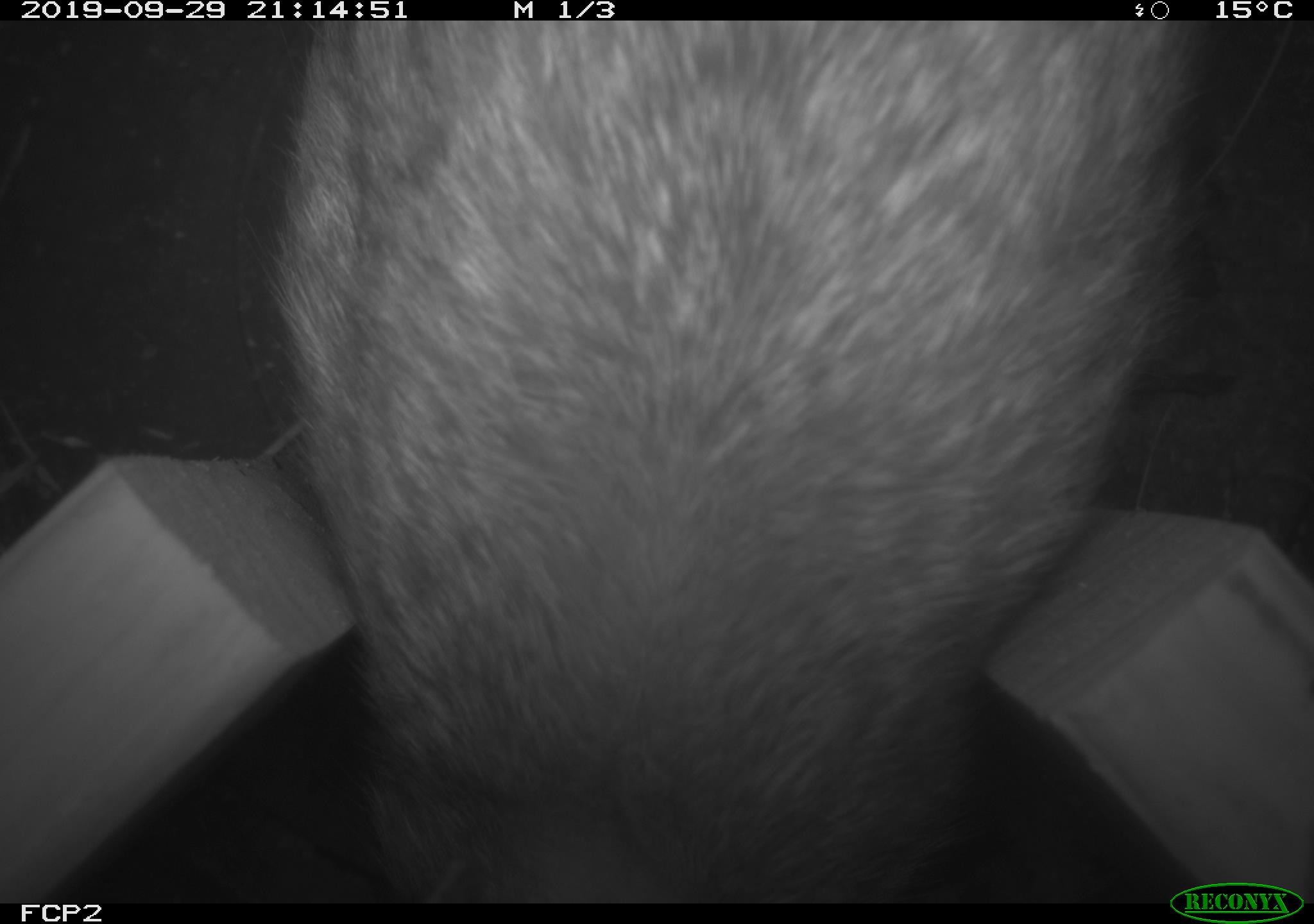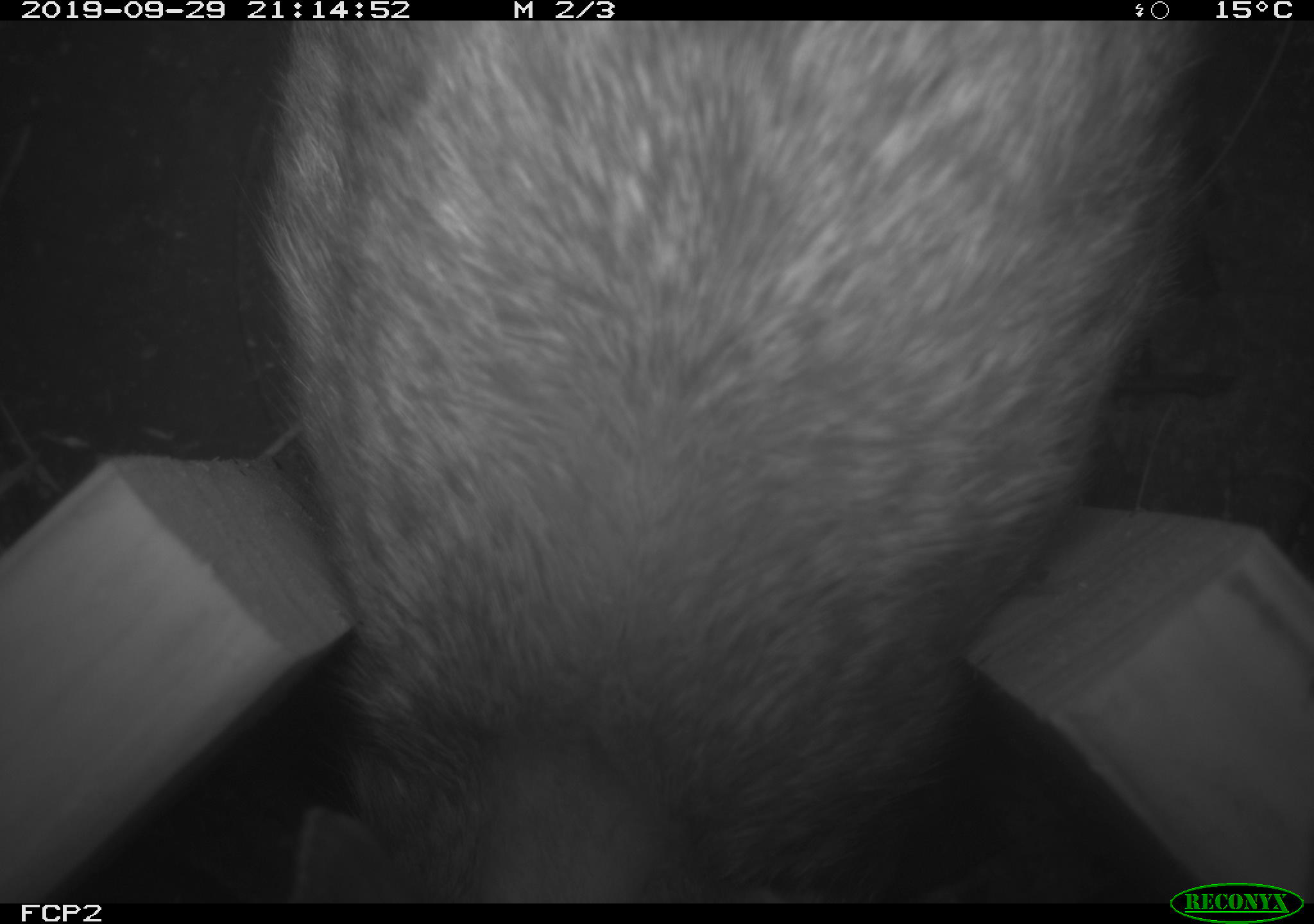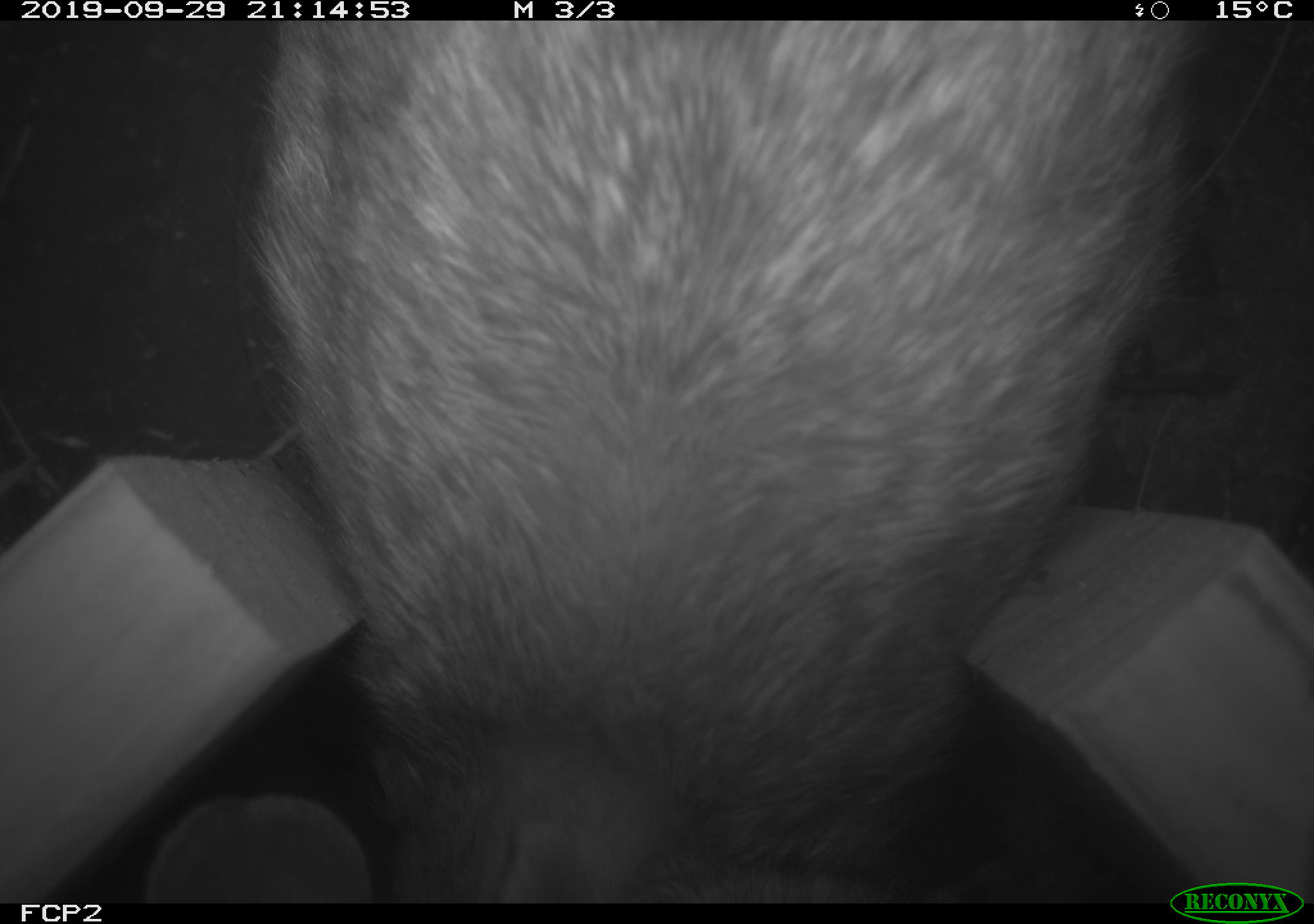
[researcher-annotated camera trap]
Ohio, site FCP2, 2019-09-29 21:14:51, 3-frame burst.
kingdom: Animalia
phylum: Chordata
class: Mammalia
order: Lagomorpha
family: Leporidae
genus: Sylvilagus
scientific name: Sylvilagus floridanus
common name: eastern cottontail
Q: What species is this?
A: Eastern cottontail (Sylvilagus floridanus).